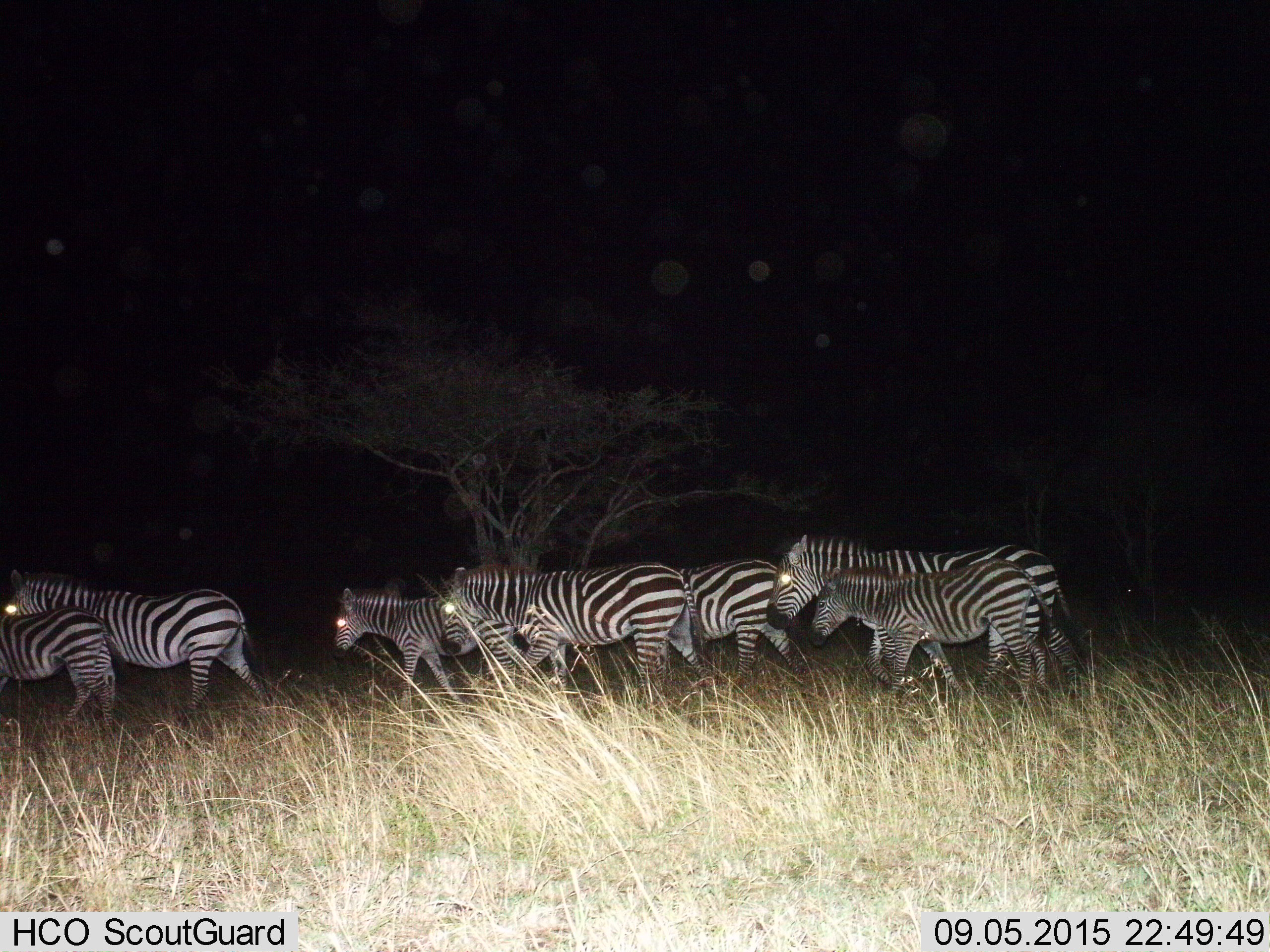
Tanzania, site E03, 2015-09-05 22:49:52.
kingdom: Animalia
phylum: Chordata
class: Mammalia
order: Perissodactyla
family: Equidae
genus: Equus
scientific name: Equus quagga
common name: plains zebra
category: zebra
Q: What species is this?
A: Zebra (plains zebra) (Equus quagga).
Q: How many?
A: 7.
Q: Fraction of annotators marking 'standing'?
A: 11%.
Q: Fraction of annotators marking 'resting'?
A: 0%.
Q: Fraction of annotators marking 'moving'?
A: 95%.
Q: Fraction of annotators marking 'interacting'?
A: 0%.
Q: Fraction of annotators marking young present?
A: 79%.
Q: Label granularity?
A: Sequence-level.